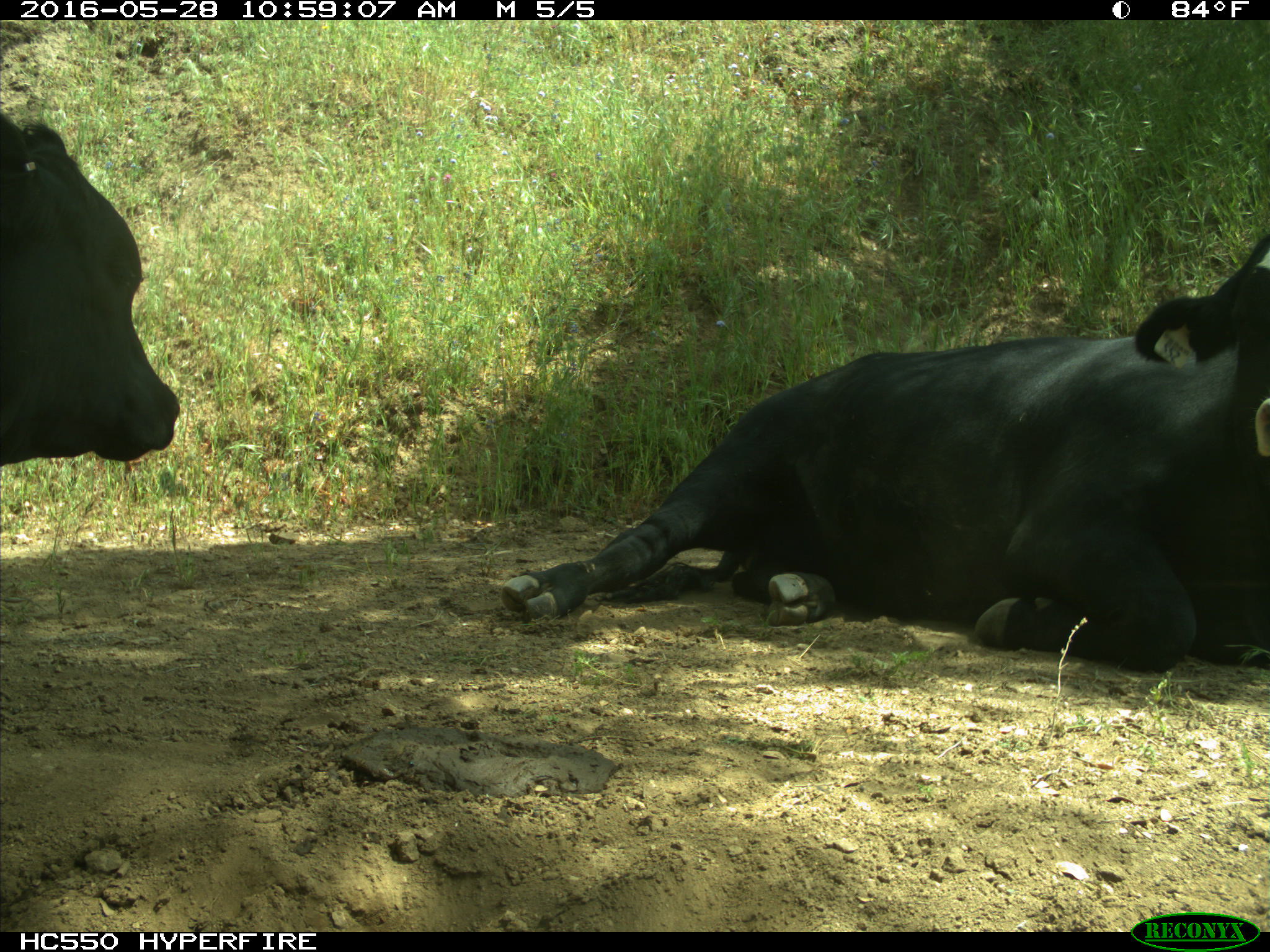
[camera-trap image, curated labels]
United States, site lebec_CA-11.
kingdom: Animalia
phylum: Chordata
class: Mammalia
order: Artiodactyla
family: Bovidae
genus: Bos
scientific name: Bos taurus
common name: domestic cow